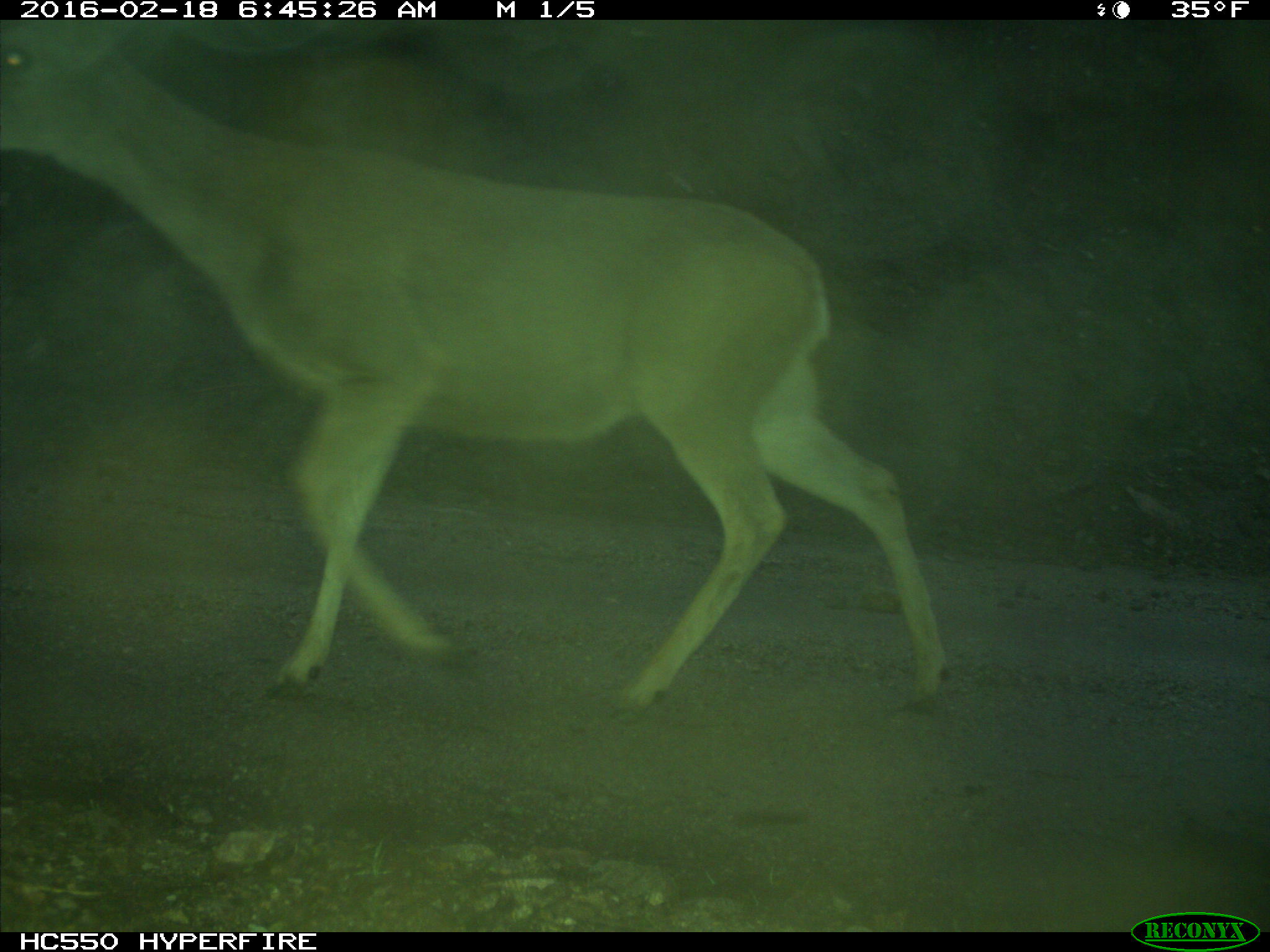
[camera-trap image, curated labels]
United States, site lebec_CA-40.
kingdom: Animalia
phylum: Chordata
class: Mammalia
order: Artiodactyla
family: Cervidae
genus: Odocoileus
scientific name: Odocoileus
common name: deer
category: unidentified deer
Unidentified deer (deer) (Odocoileus).